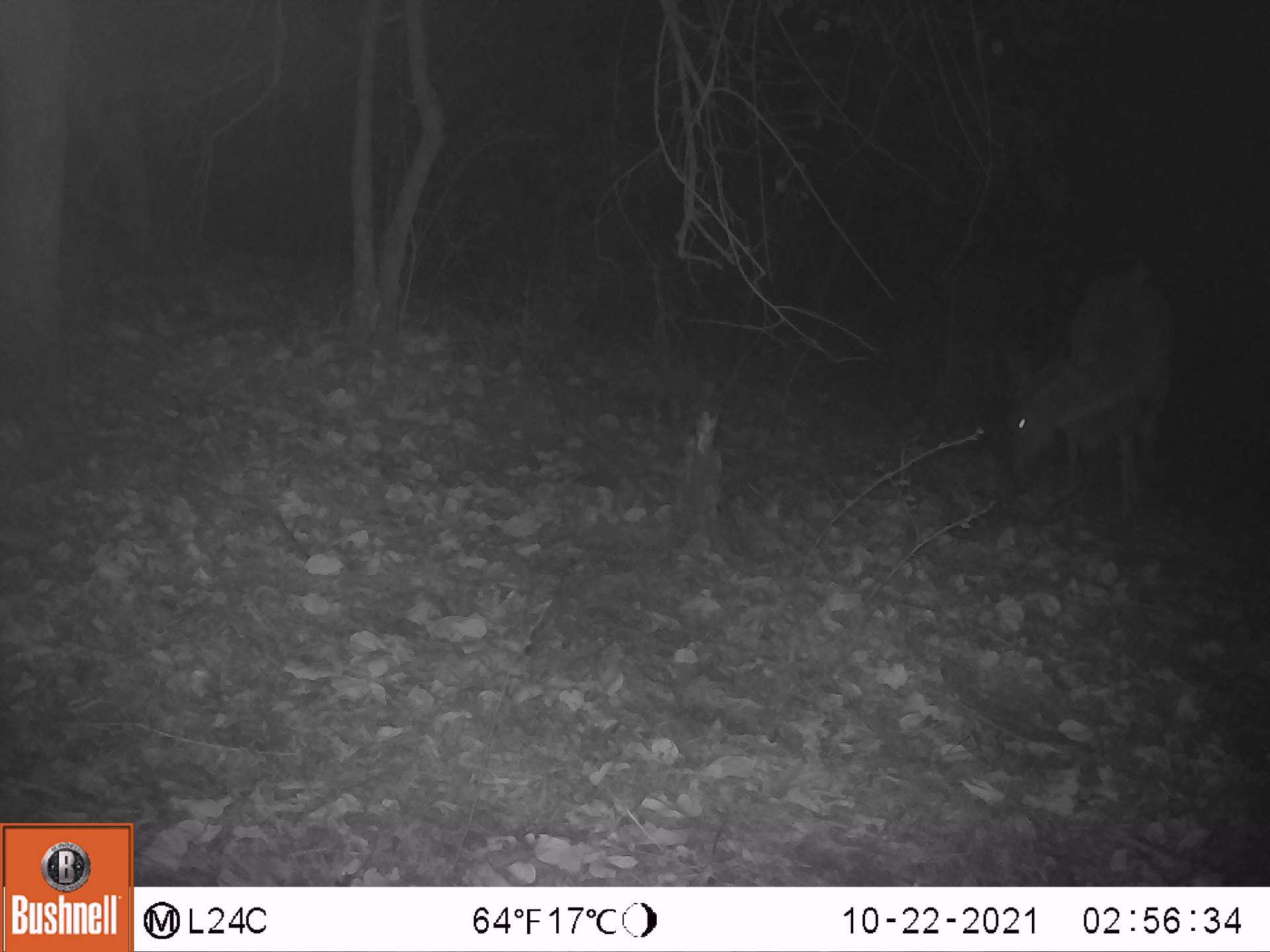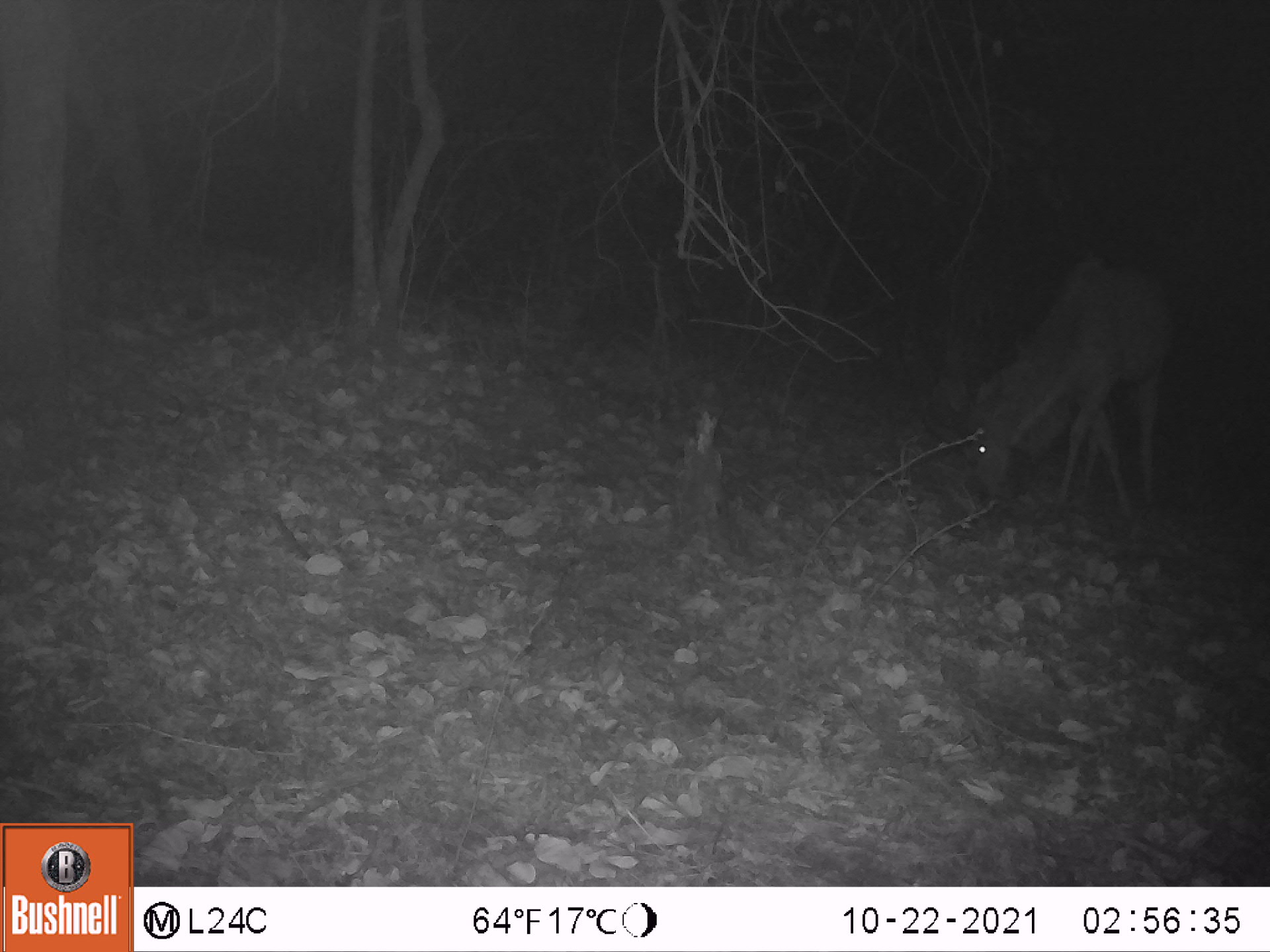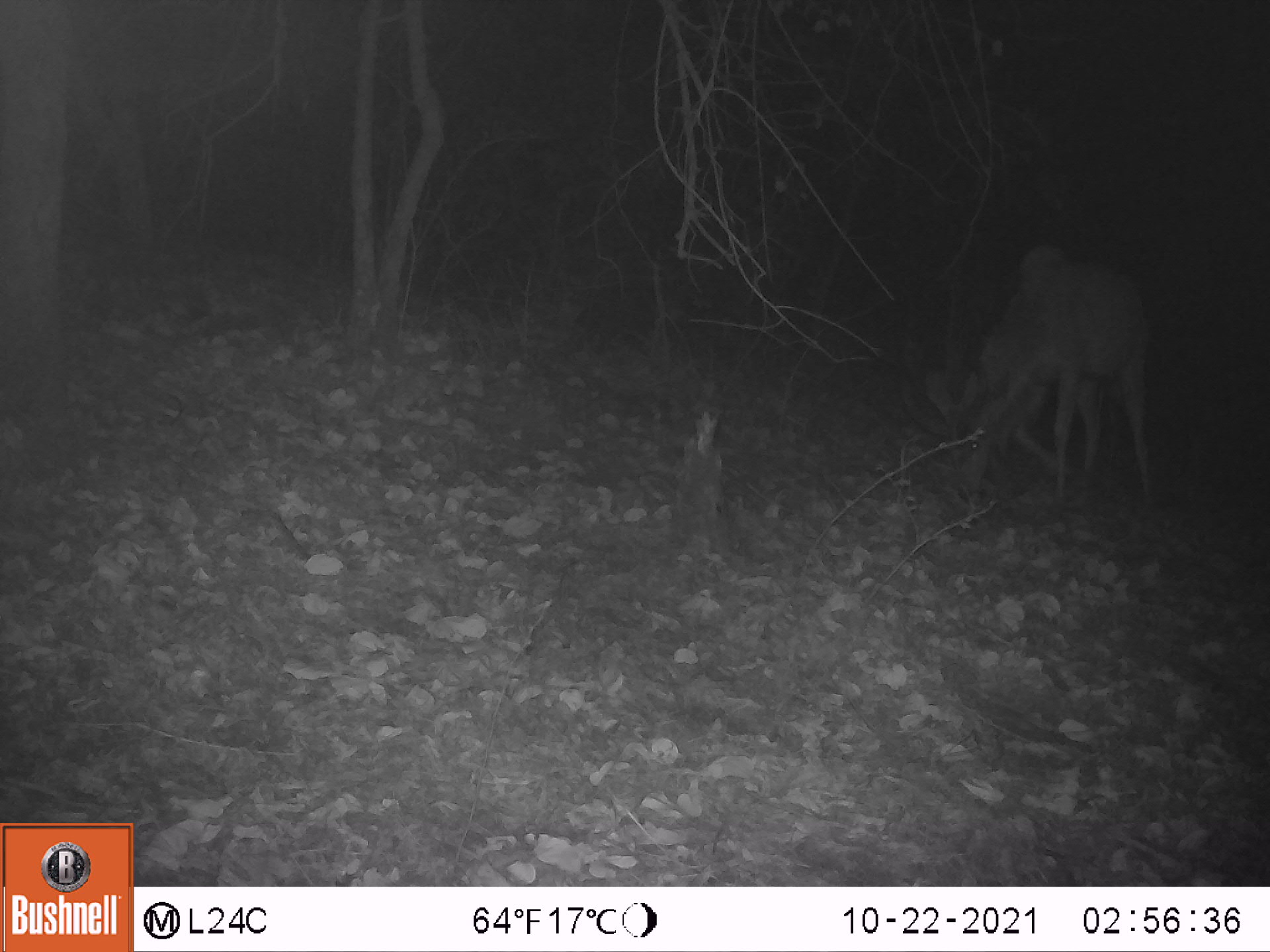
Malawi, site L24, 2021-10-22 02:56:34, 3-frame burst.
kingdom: Animalia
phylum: Chordata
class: Mammalia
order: Artiodactyla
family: Bovidae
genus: Tragelaphus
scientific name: Tragelaphus strepsiceros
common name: greater kudu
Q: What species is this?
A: Greater kudu (Tragelaphus strepsiceros).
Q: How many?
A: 1.